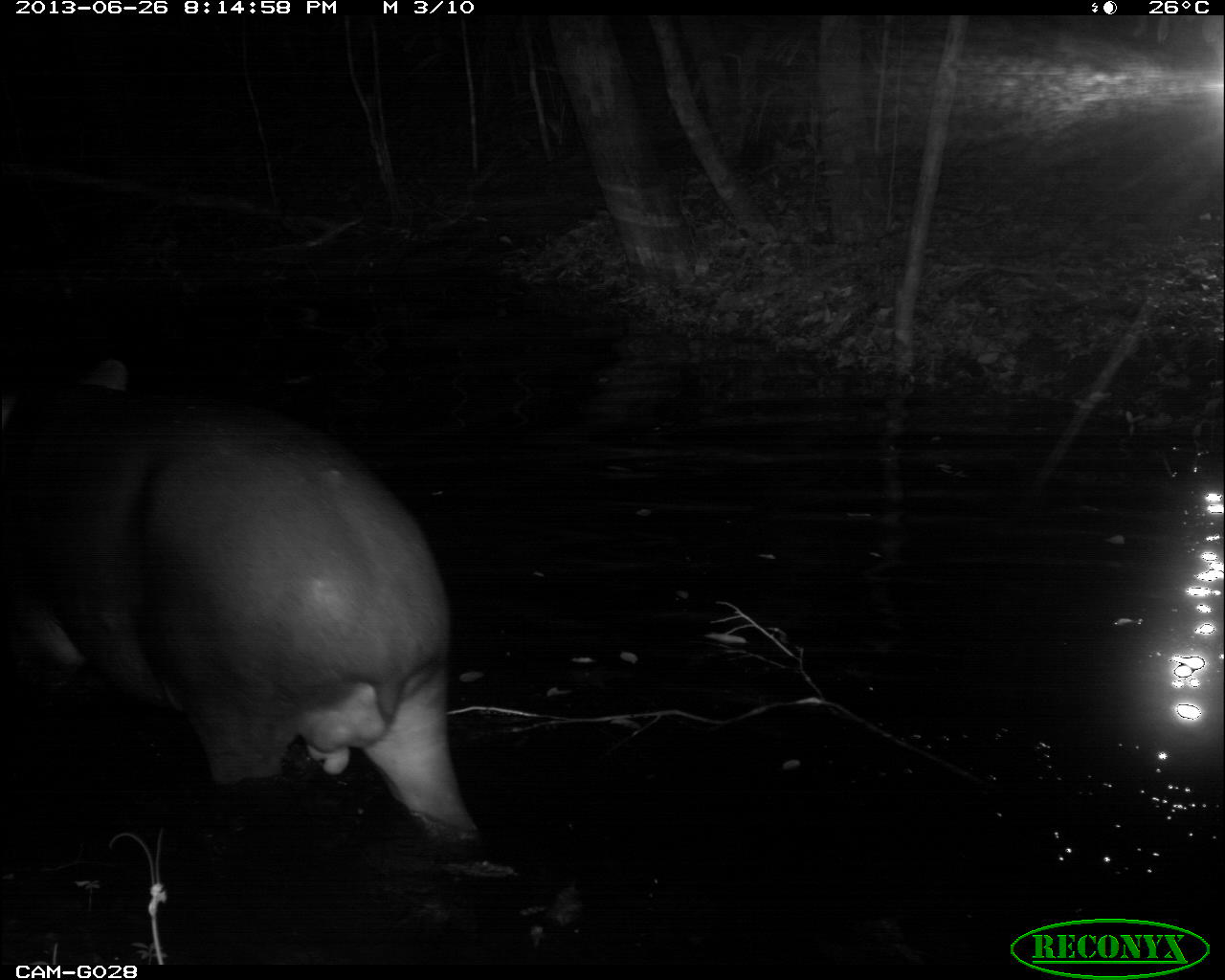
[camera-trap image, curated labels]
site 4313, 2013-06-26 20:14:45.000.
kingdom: Animalia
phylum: Chordata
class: Mammalia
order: Perissodactyla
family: Tapiridae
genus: Tapirus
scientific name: Tapirus bairdii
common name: baird's tapir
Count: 1.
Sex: male.